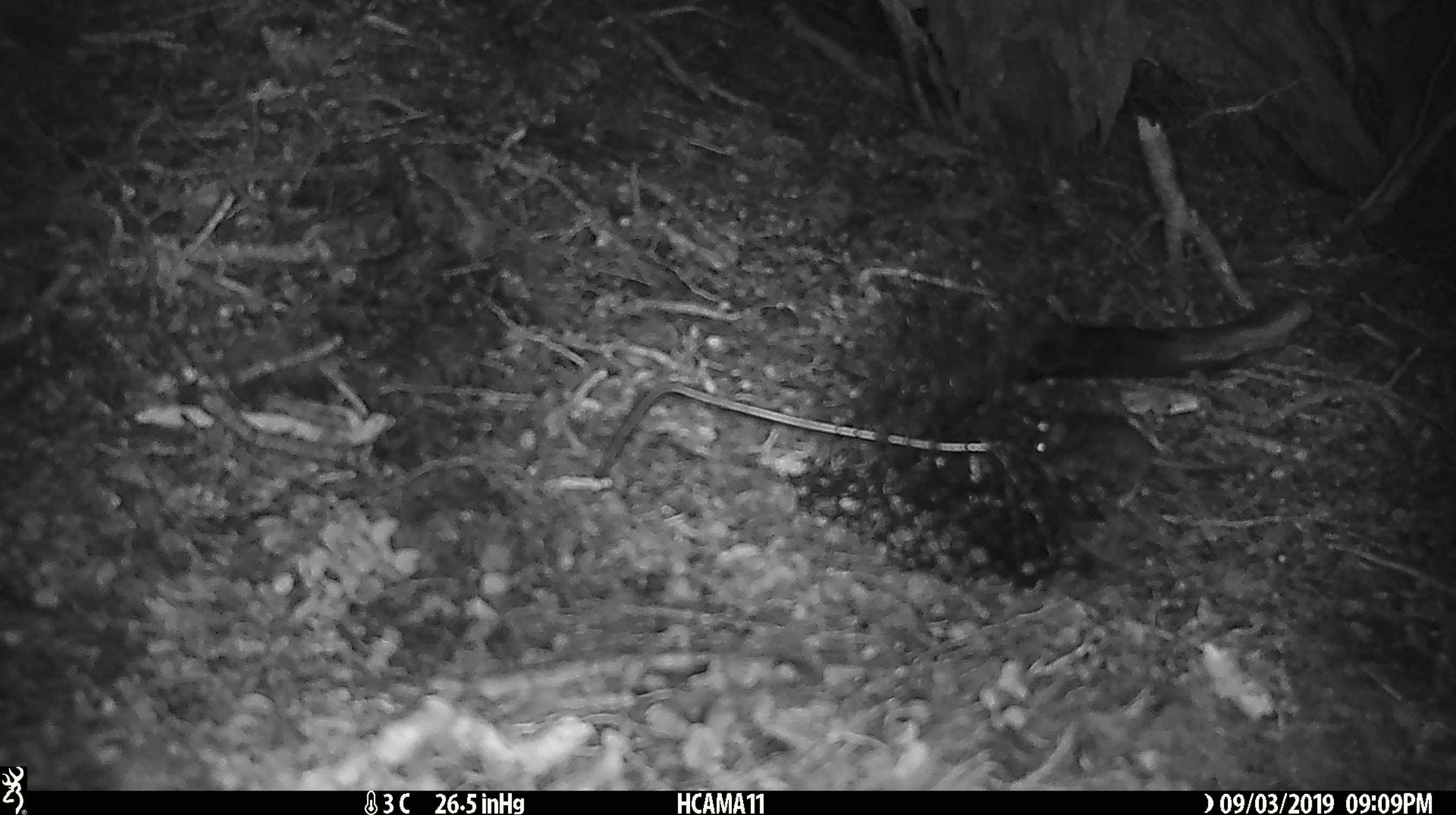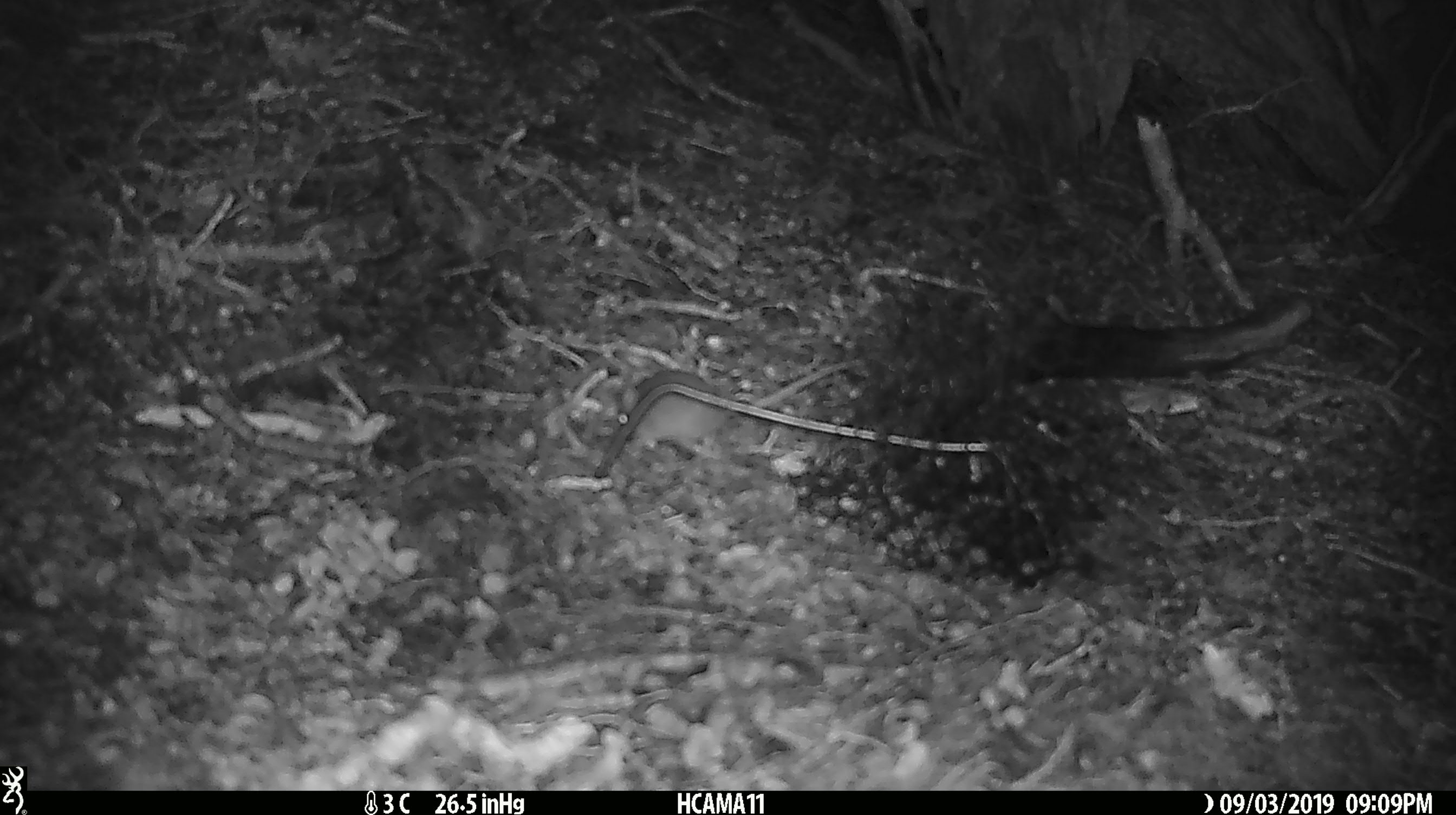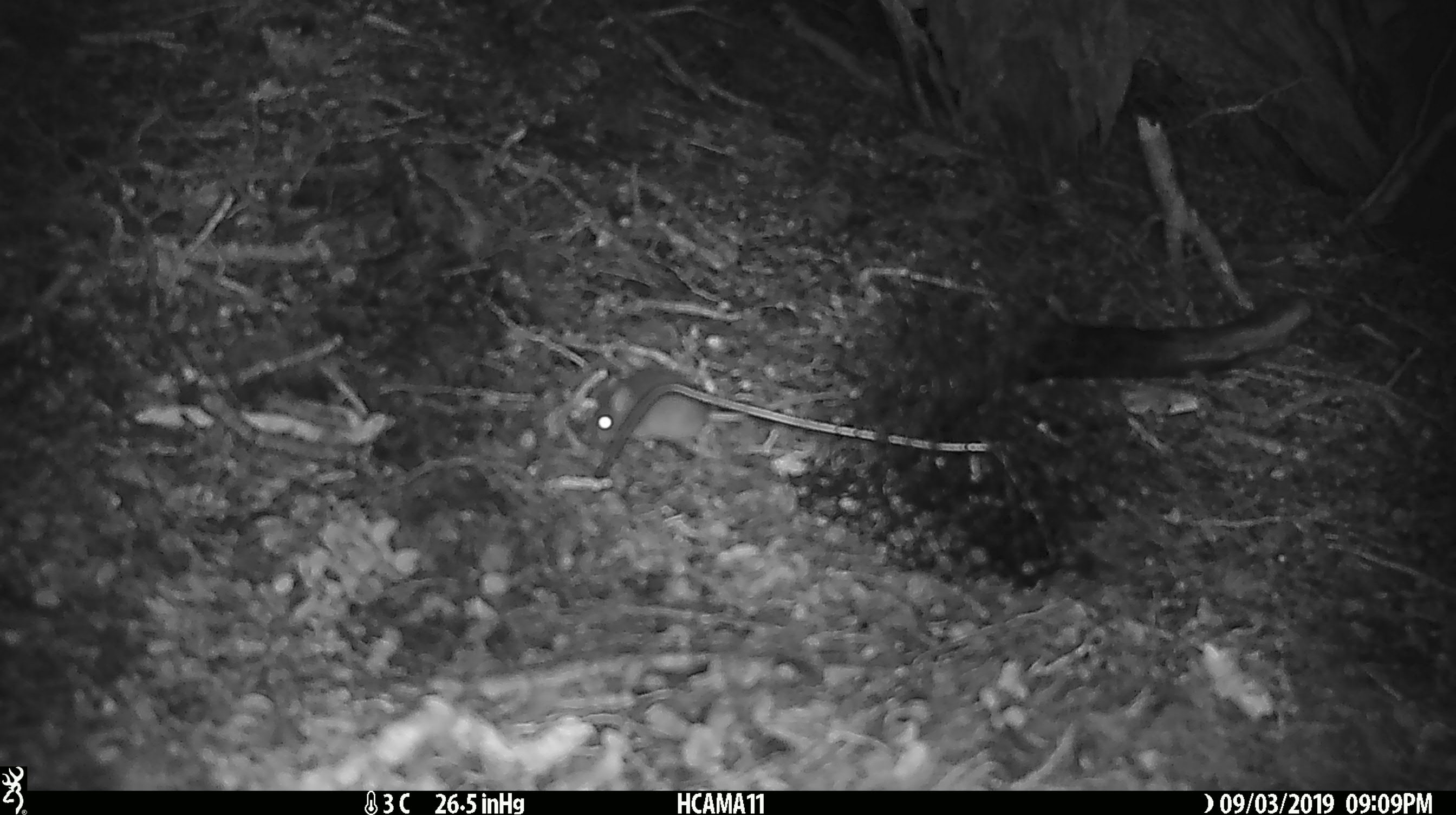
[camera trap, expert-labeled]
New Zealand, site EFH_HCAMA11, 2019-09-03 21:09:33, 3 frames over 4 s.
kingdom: Animalia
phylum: Chordata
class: Mammalia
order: Rodentia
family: Muridae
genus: Mus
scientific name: Mus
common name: mouse